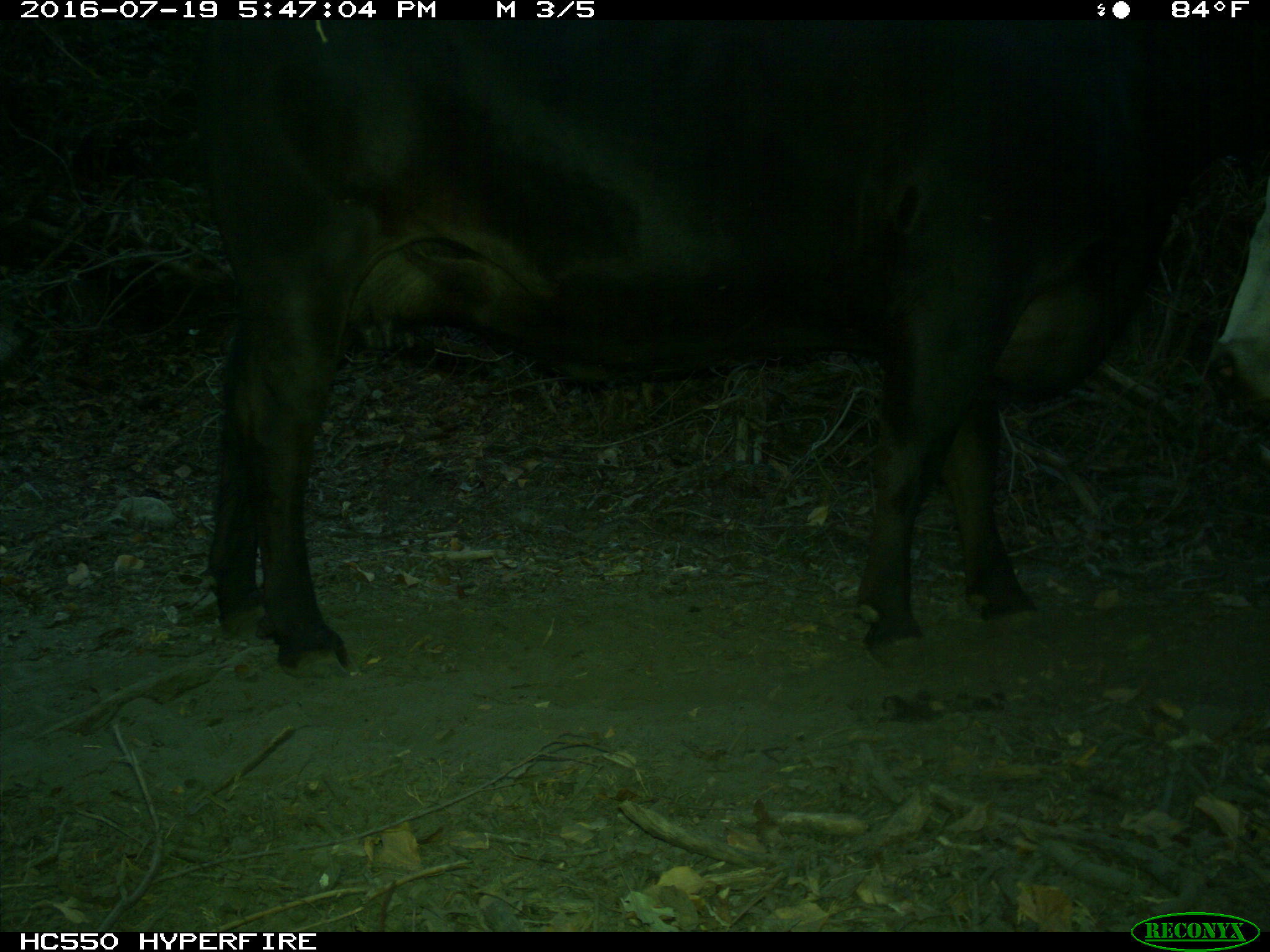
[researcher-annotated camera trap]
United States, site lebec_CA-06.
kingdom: Animalia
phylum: Chordata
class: Mammalia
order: Artiodactyla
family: Bovidae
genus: Bos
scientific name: Bos taurus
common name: domestic cow